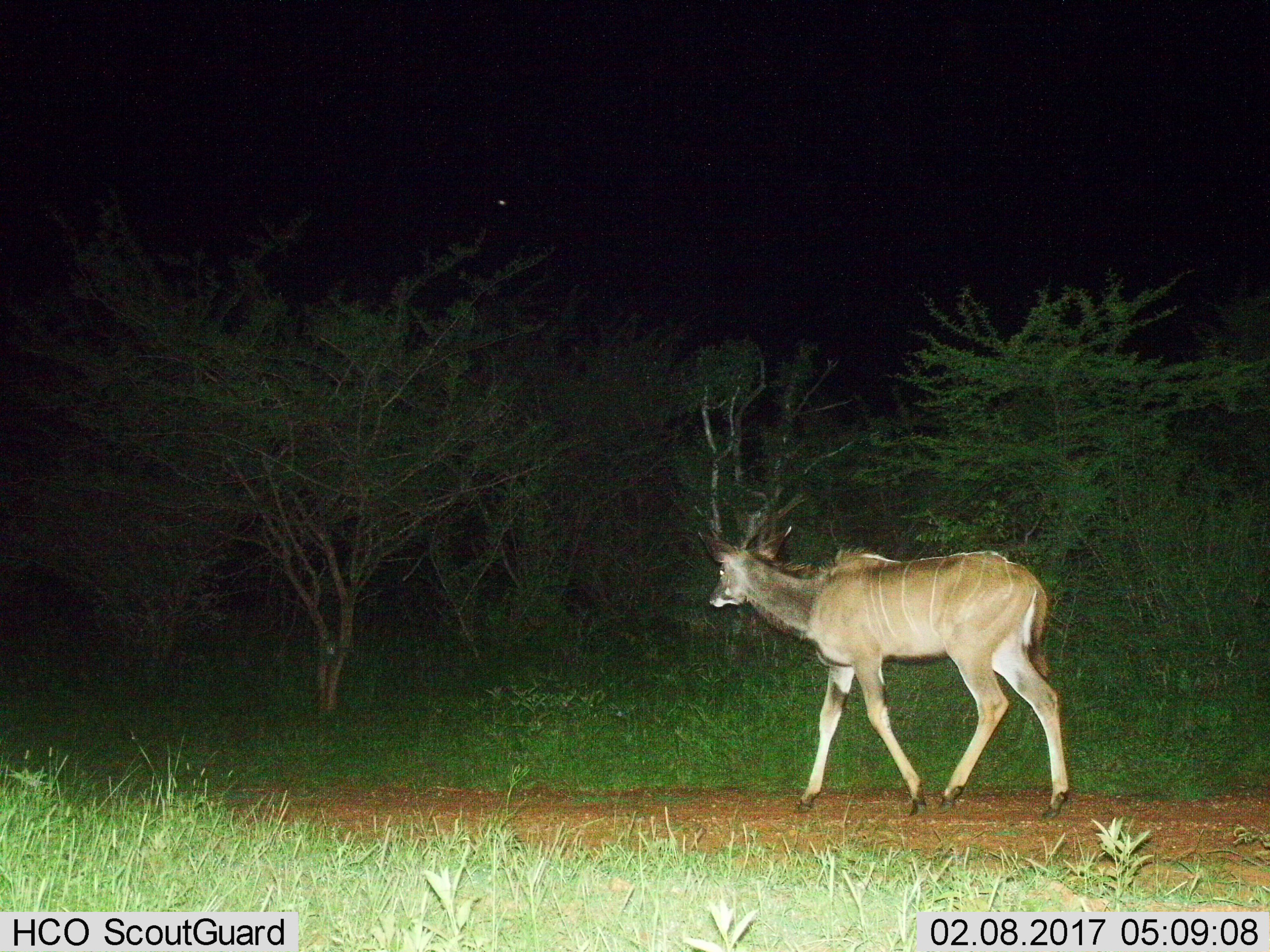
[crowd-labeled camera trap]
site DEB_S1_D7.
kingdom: Animalia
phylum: Chordata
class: Mammalia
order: Artiodactyla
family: Bovidae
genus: Tragelaphus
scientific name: Tragelaphus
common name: kudu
Kudu (Tragelaphus), count 1. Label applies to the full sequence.